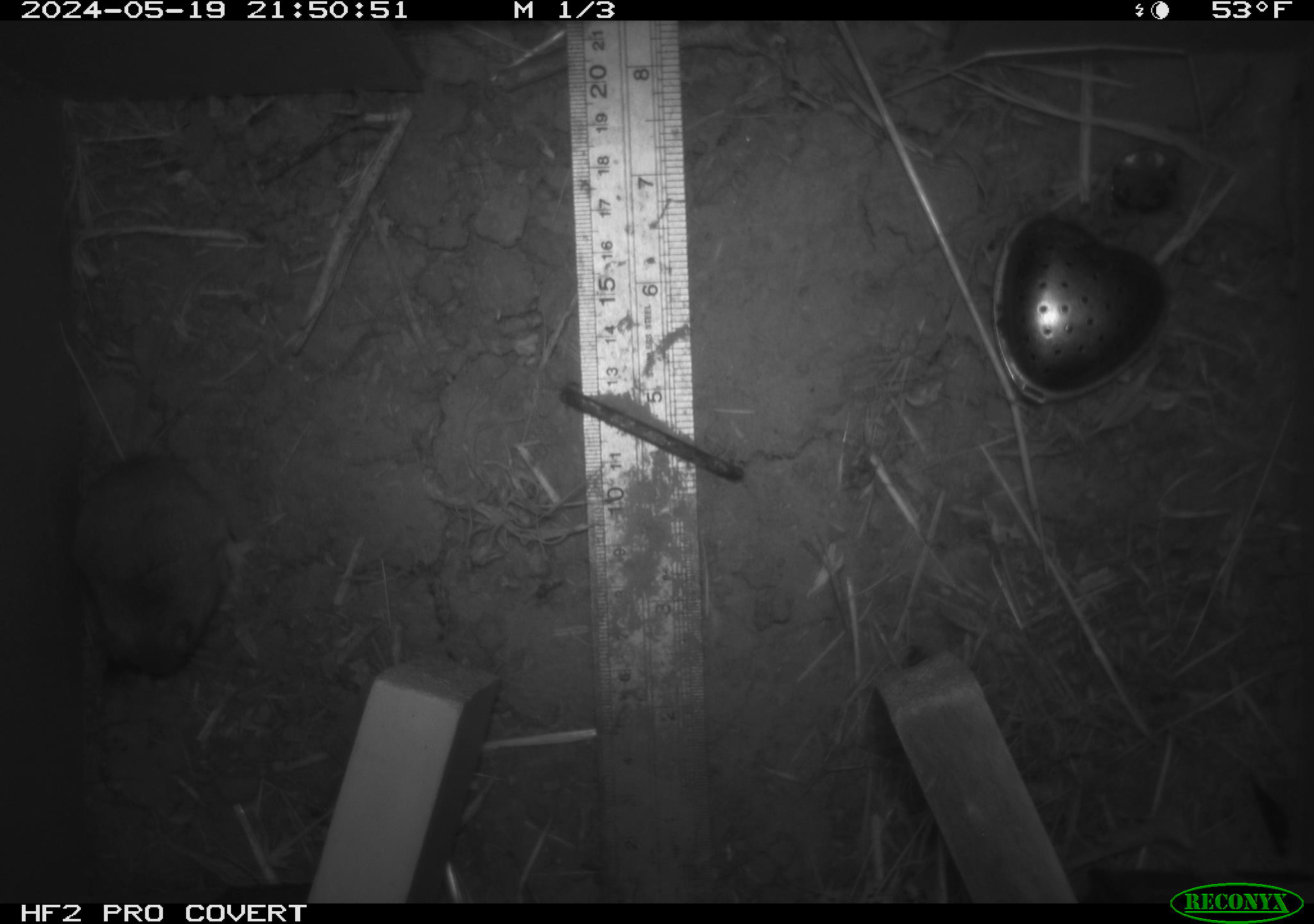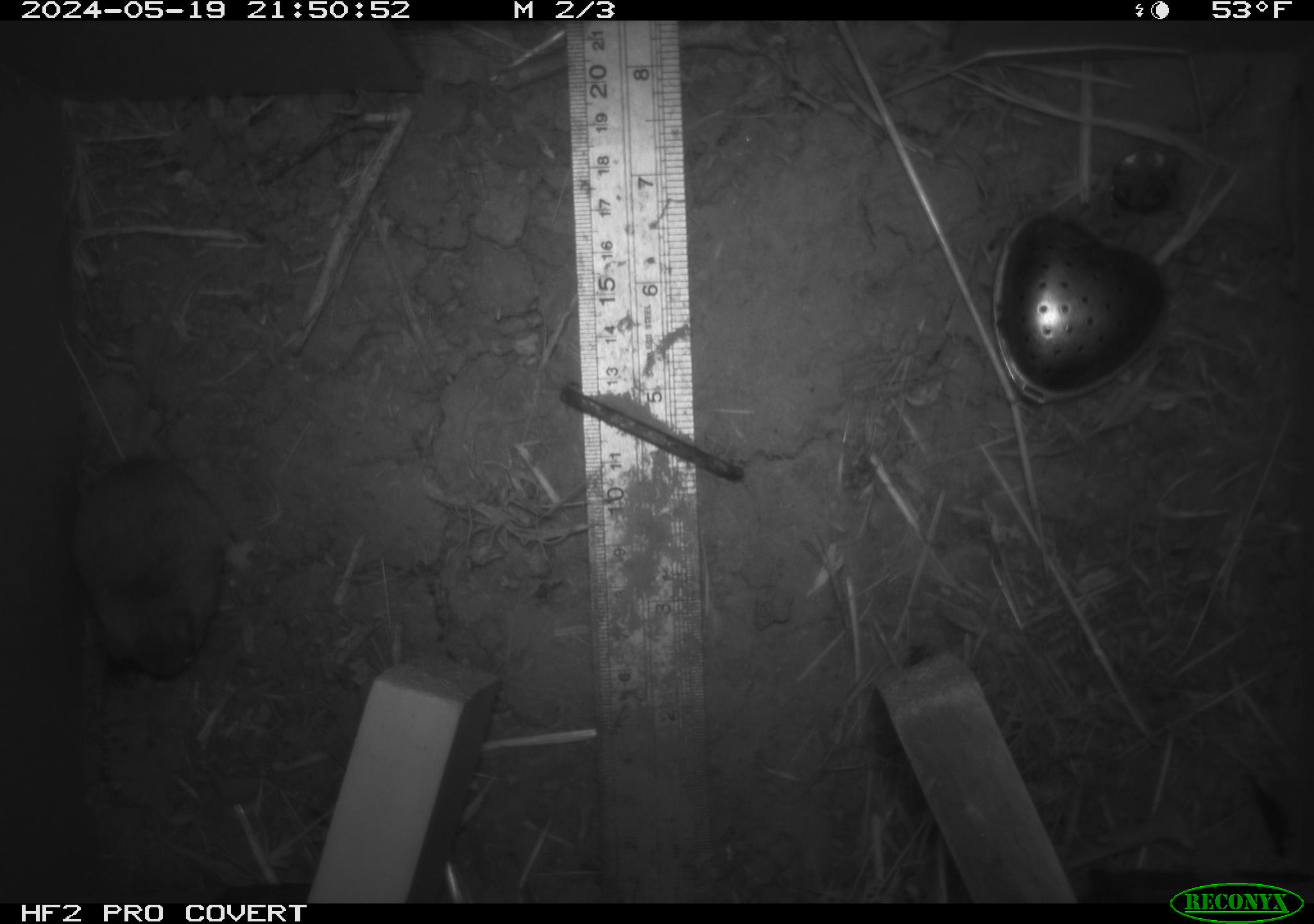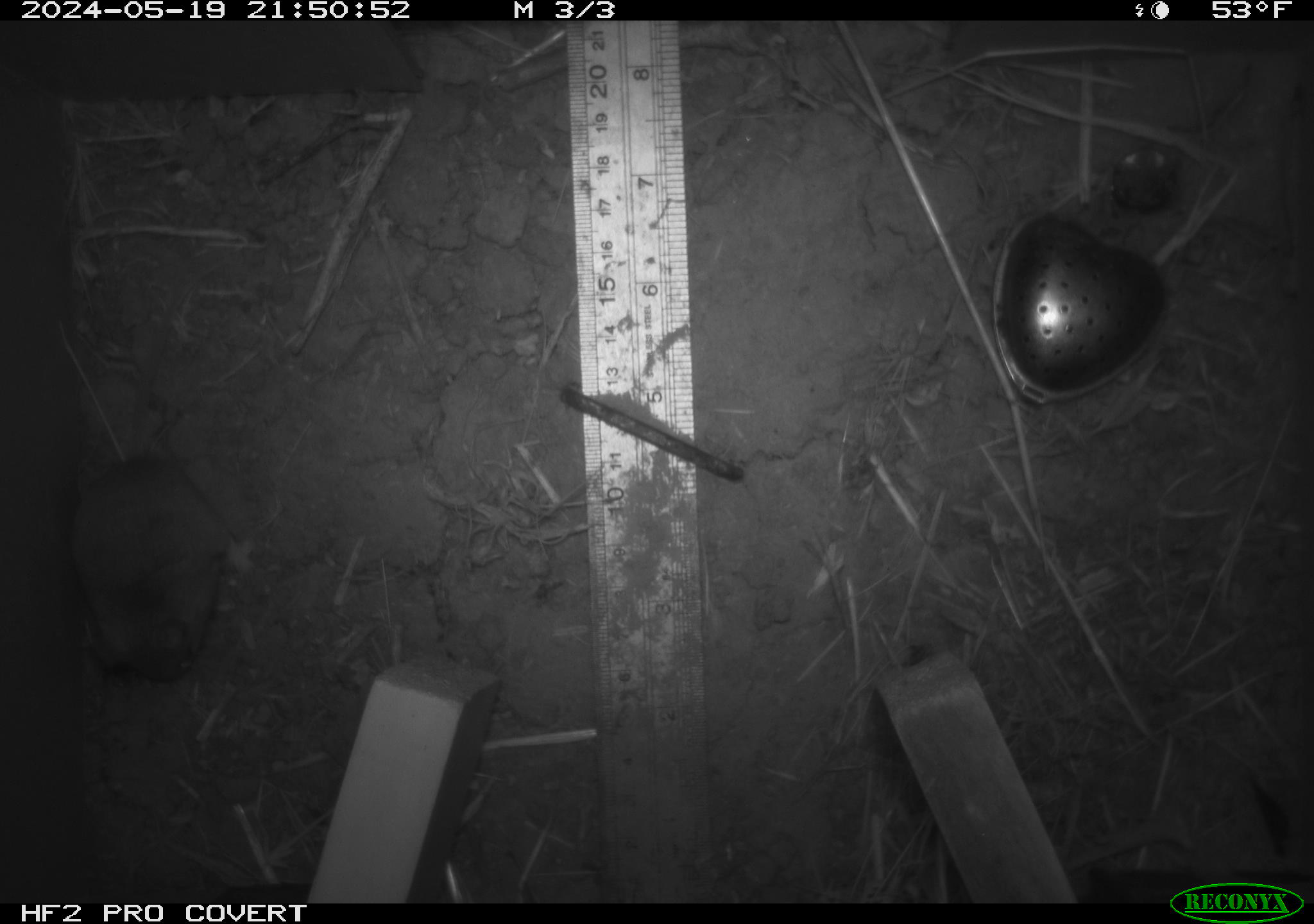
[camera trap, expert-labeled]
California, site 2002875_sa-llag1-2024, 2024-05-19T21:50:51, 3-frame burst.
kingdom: Animalia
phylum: Chordata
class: Mammalia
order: Rodentia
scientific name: Rodentia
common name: mouse species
Mouse species (Rodentia).